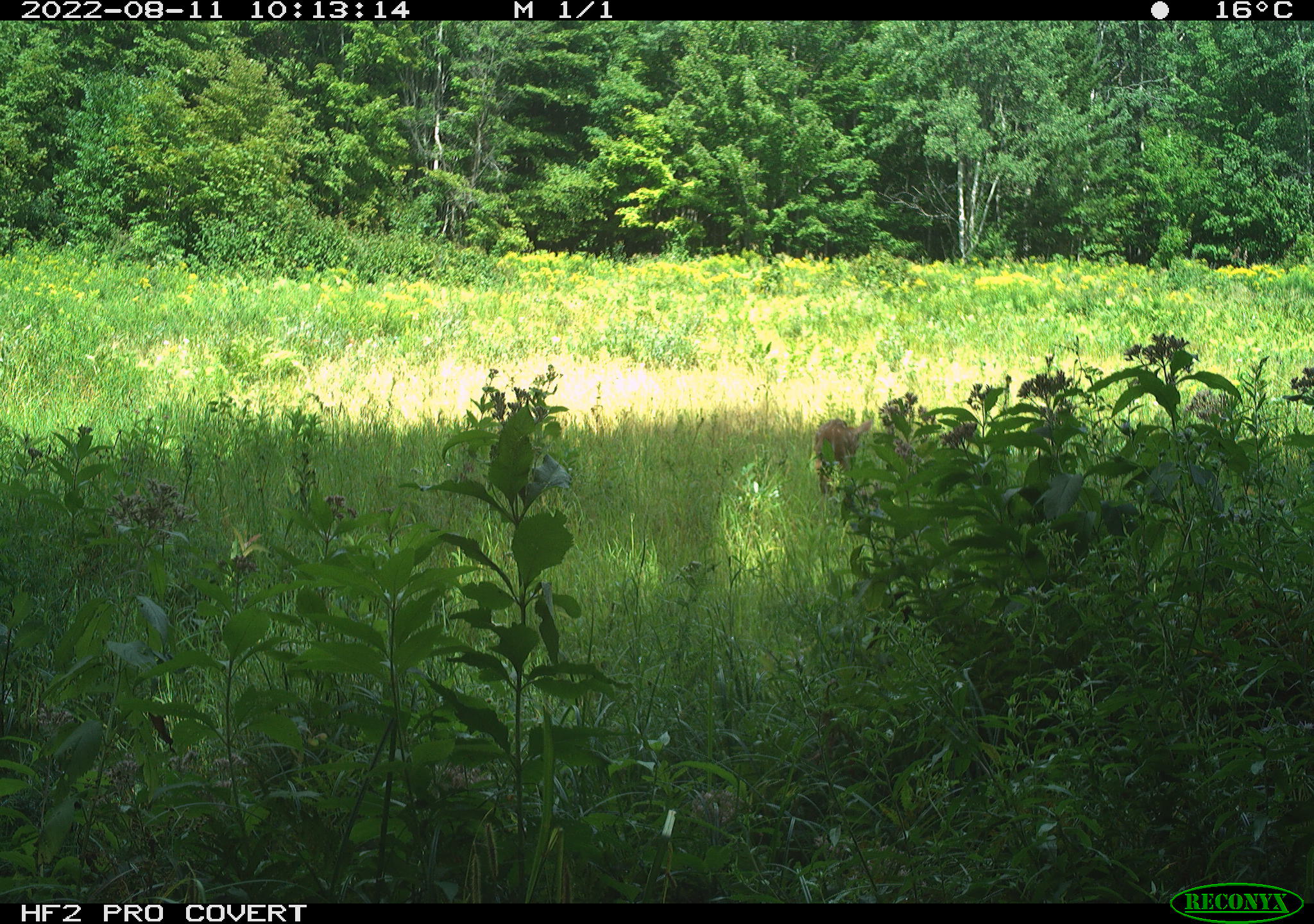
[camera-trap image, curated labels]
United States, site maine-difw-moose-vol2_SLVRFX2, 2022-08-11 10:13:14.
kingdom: Animalia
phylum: Chordata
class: Mammalia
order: Artiodactyla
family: Cervidae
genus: Odocoileus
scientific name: Odocoileus virginianus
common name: white-tailed deer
White-tailed deer (Odocoileus virginianus).